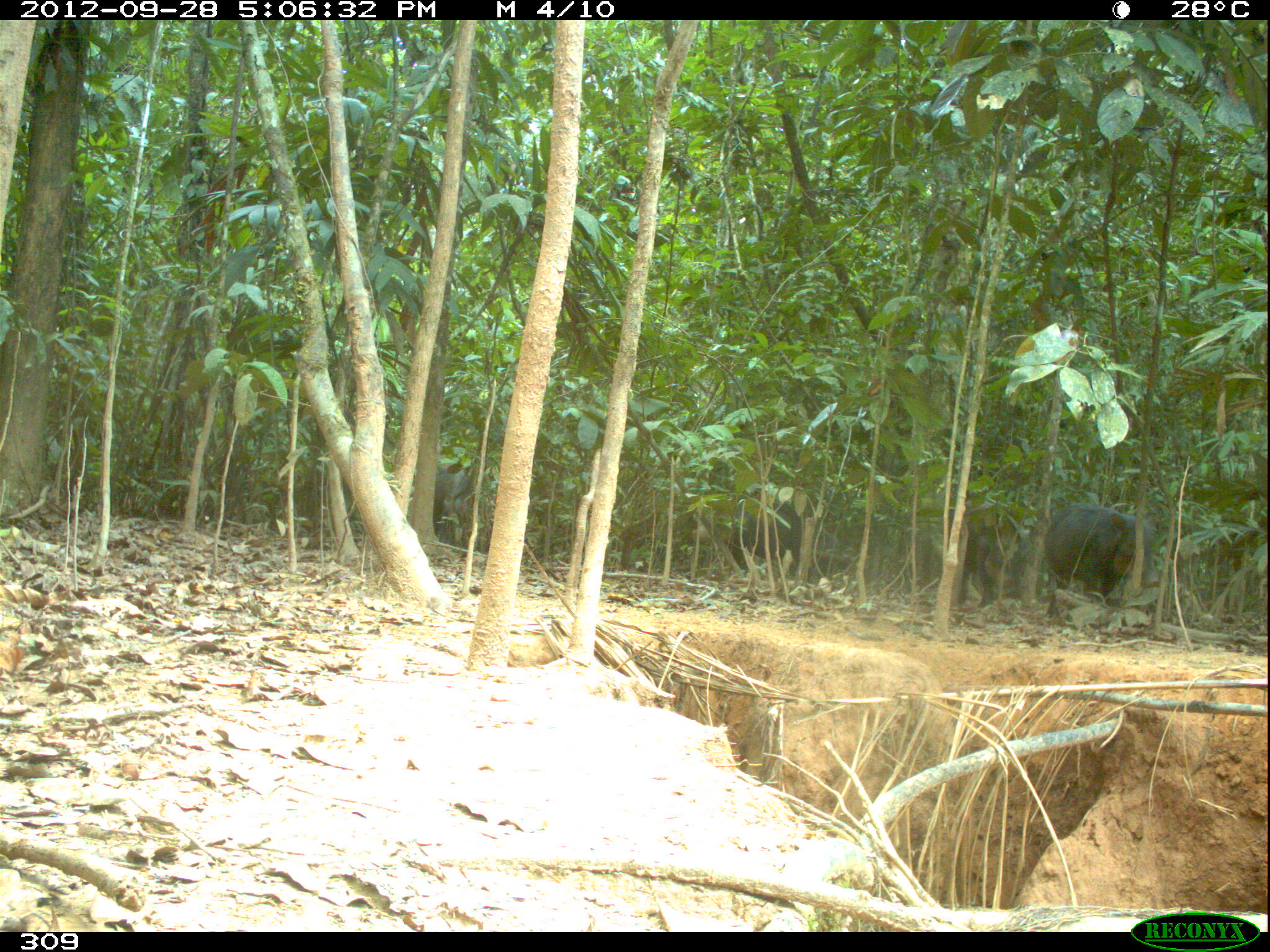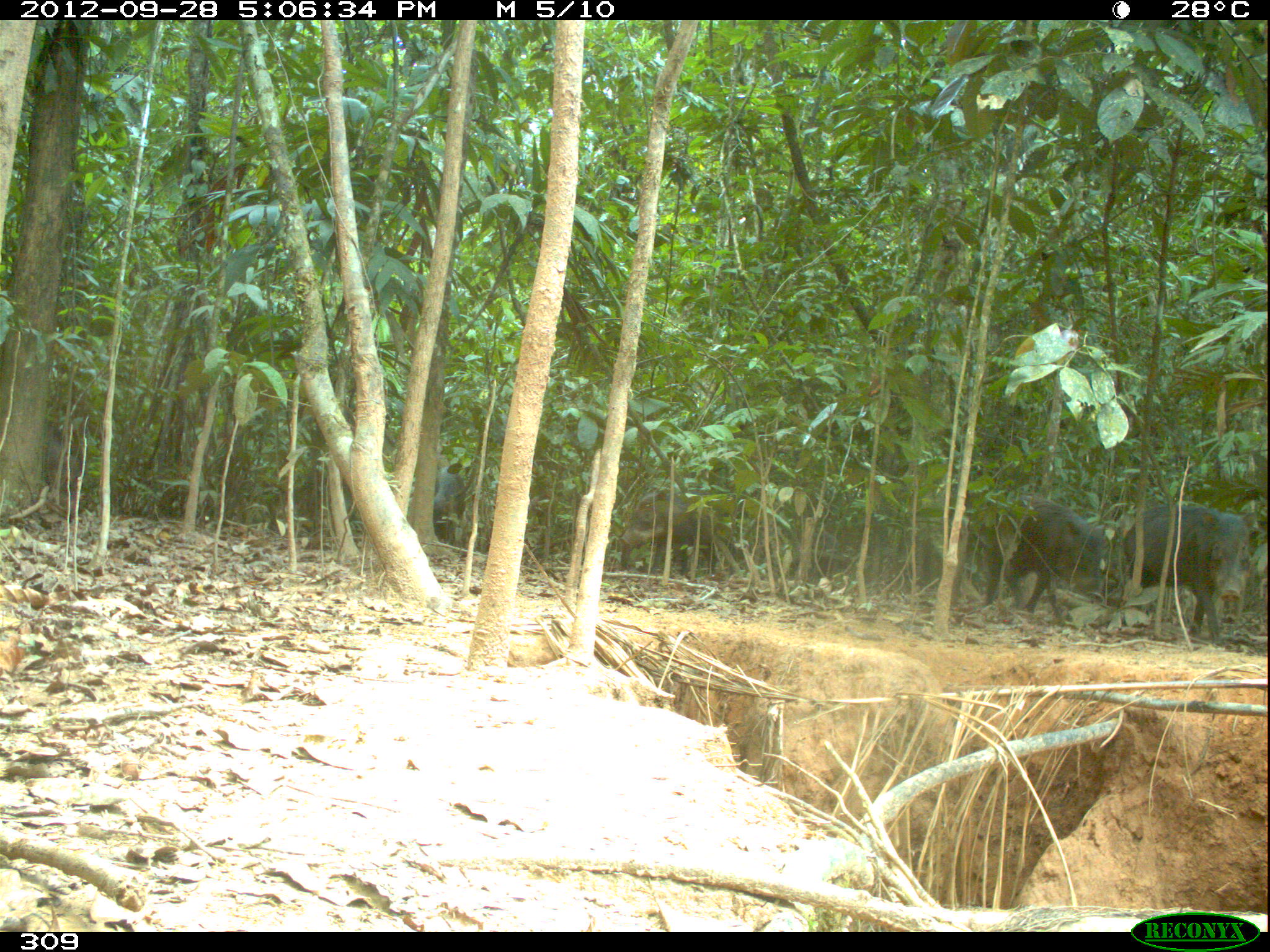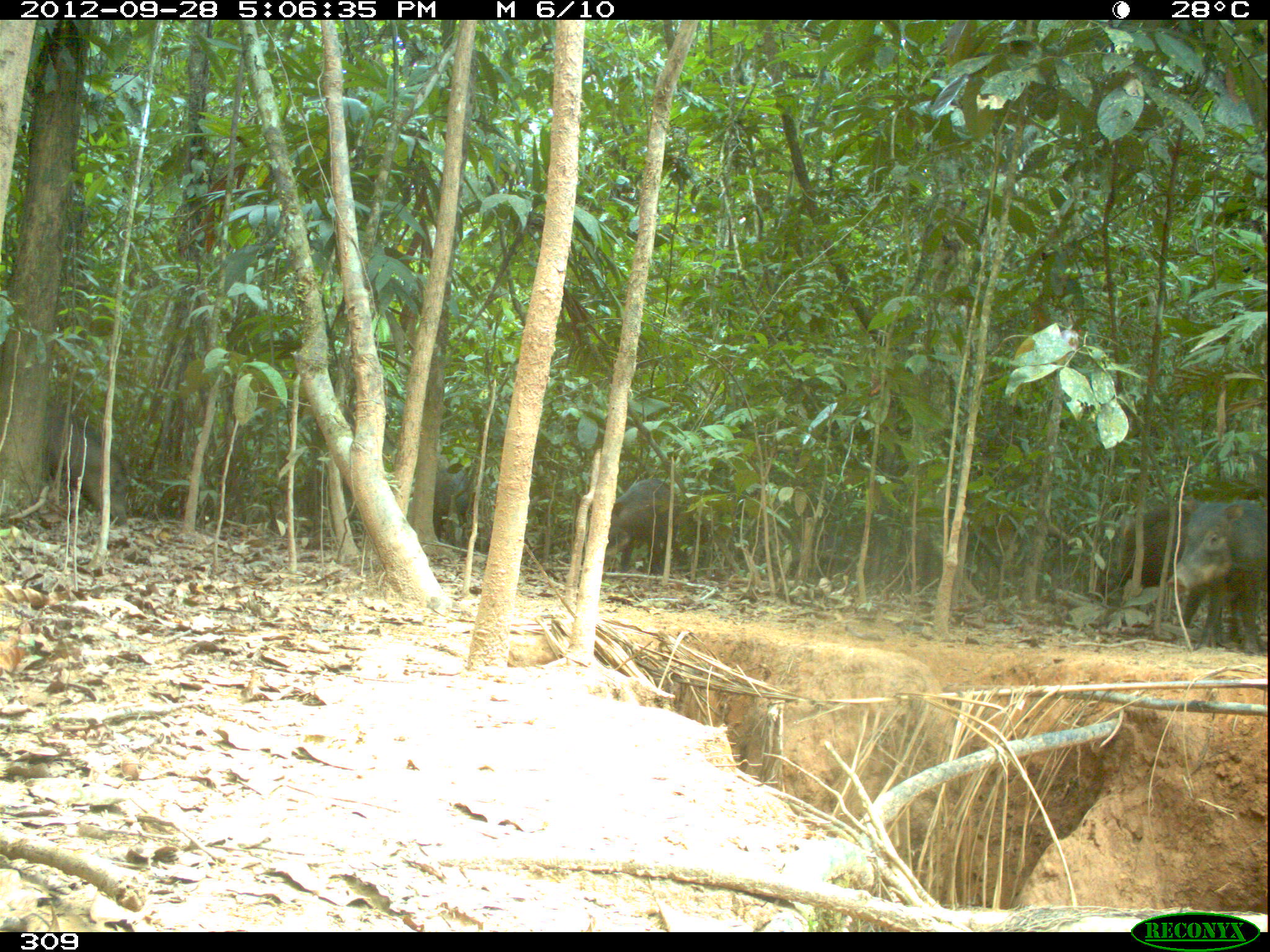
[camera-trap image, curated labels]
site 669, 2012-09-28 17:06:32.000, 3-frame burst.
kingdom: Animalia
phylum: Chordata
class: Mammalia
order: Artiodactyla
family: Tayassuidae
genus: Tayassu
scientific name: Tayassu pecari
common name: white-lipped peccary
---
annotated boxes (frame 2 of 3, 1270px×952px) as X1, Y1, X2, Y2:
tayassu pecari: 1119, 501, 1254, 644; 984, 494, 1104, 621; 620, 474, 727, 578; 39, 412, 89, 519; 433, 467, 461, 543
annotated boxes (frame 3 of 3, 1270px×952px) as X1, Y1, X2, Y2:
tayassu pecari: 1165, 499, 1266, 654; 1090, 501, 1206, 627; 46, 398, 131, 525; 605, 476, 681, 575; 433, 454, 476, 541